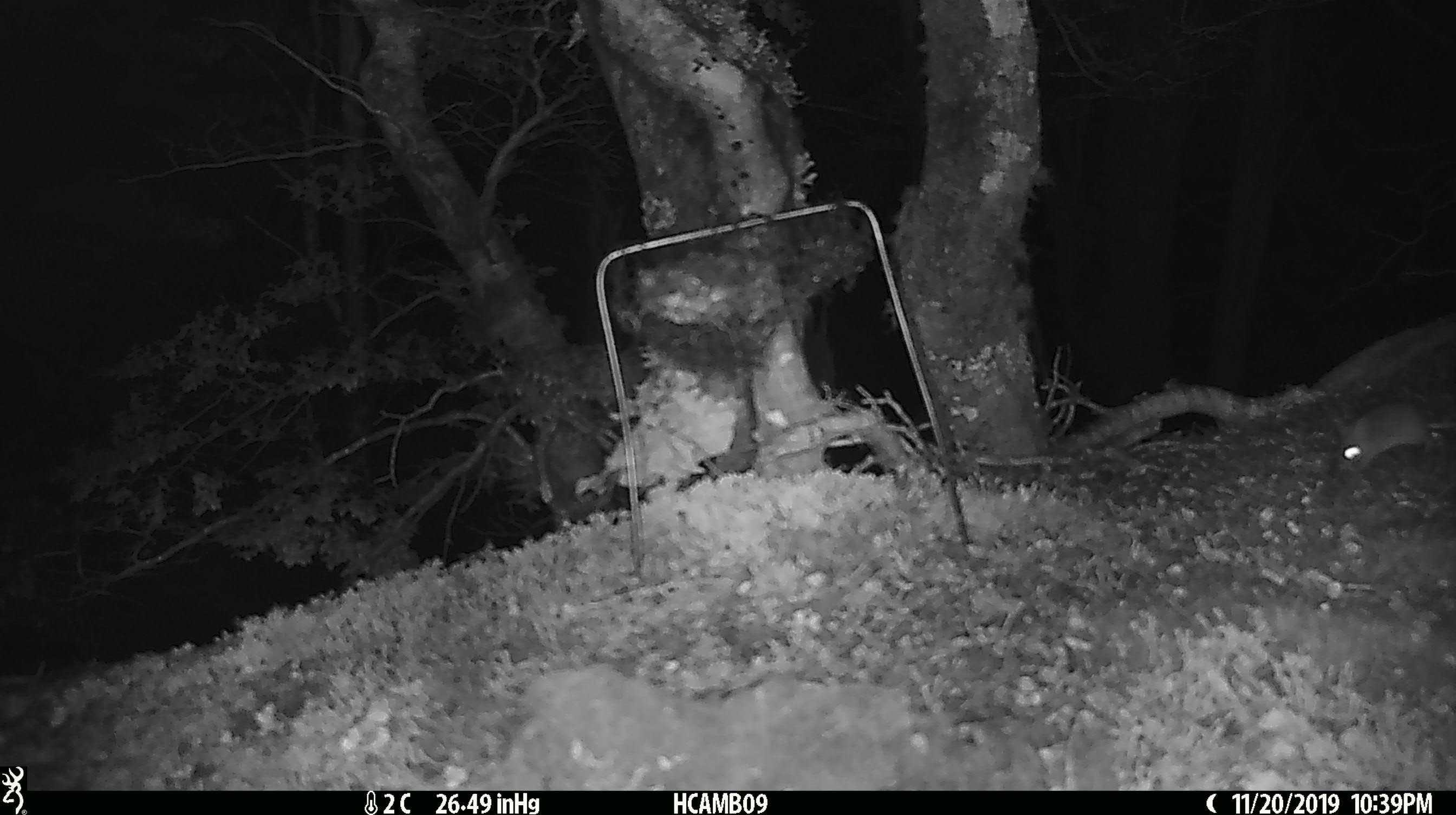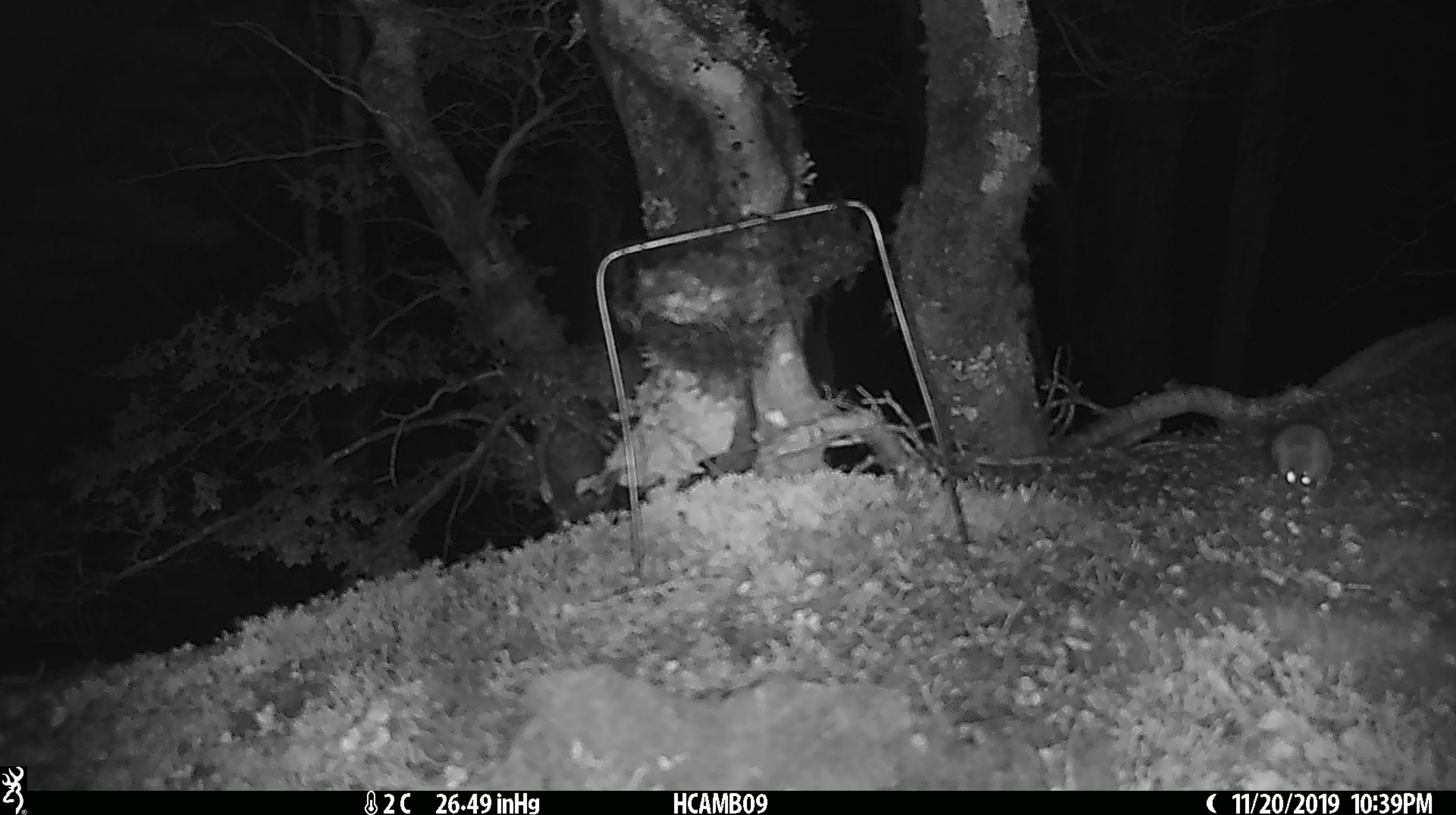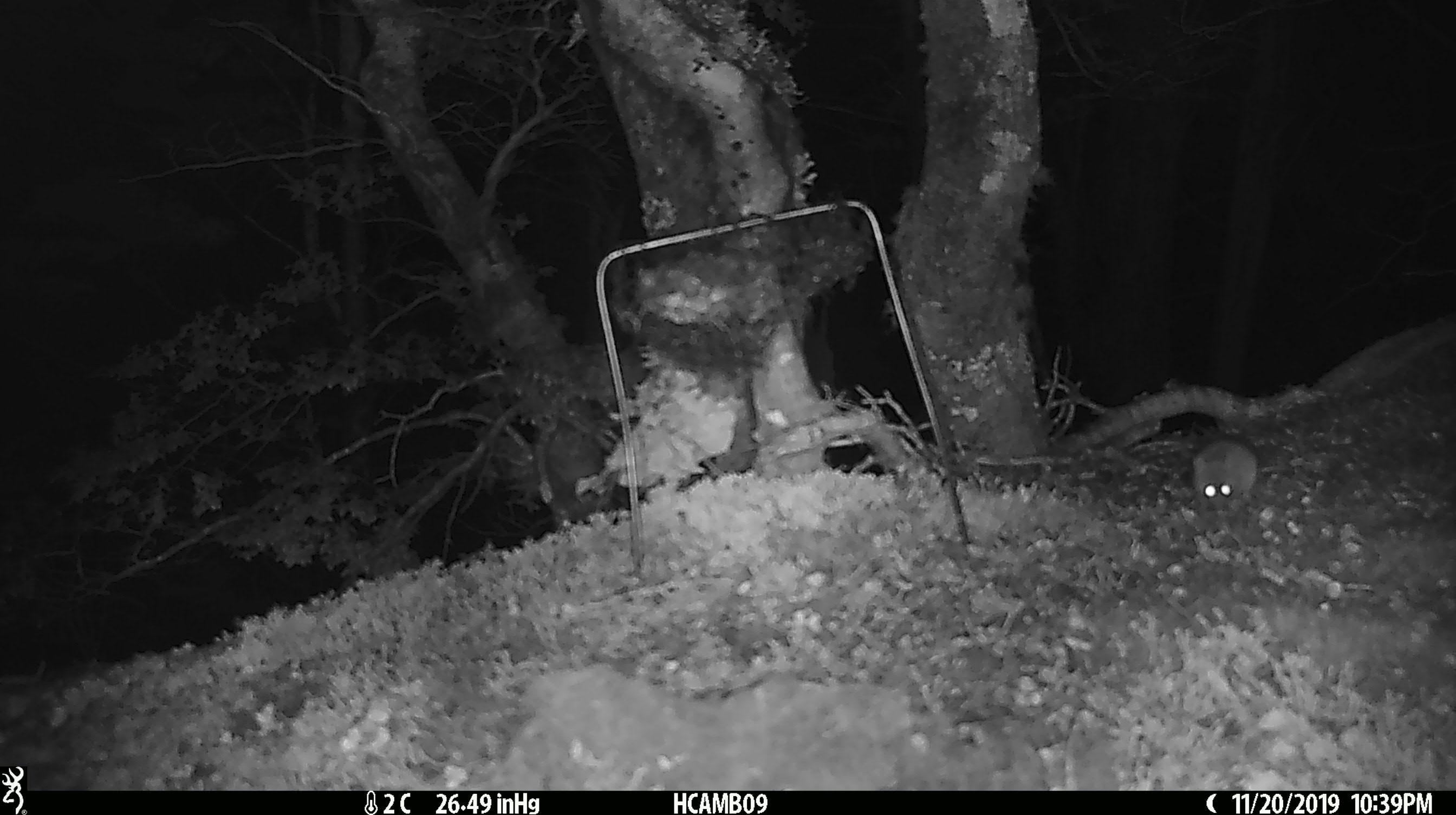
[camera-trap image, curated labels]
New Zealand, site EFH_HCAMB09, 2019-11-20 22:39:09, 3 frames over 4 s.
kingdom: Animalia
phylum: Chordata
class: Mammalia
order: Rodentia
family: Muridae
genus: Mus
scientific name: Mus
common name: mouse